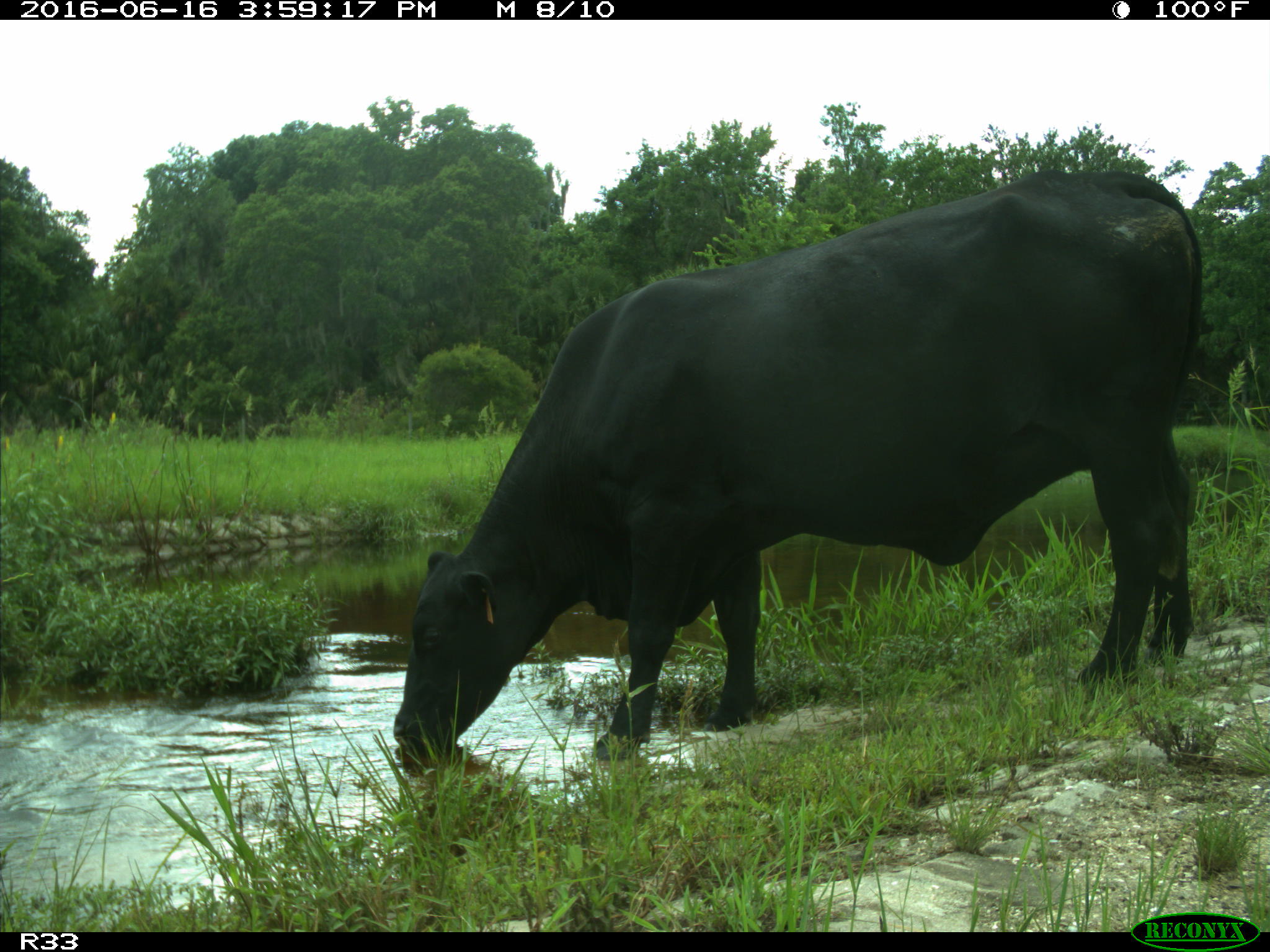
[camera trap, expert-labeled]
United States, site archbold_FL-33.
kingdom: Animalia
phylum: Chordata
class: Mammalia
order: Artiodactyla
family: Bovidae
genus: Bos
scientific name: Bos taurus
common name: domestic cow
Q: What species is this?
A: Bos taurus (domestic cow).